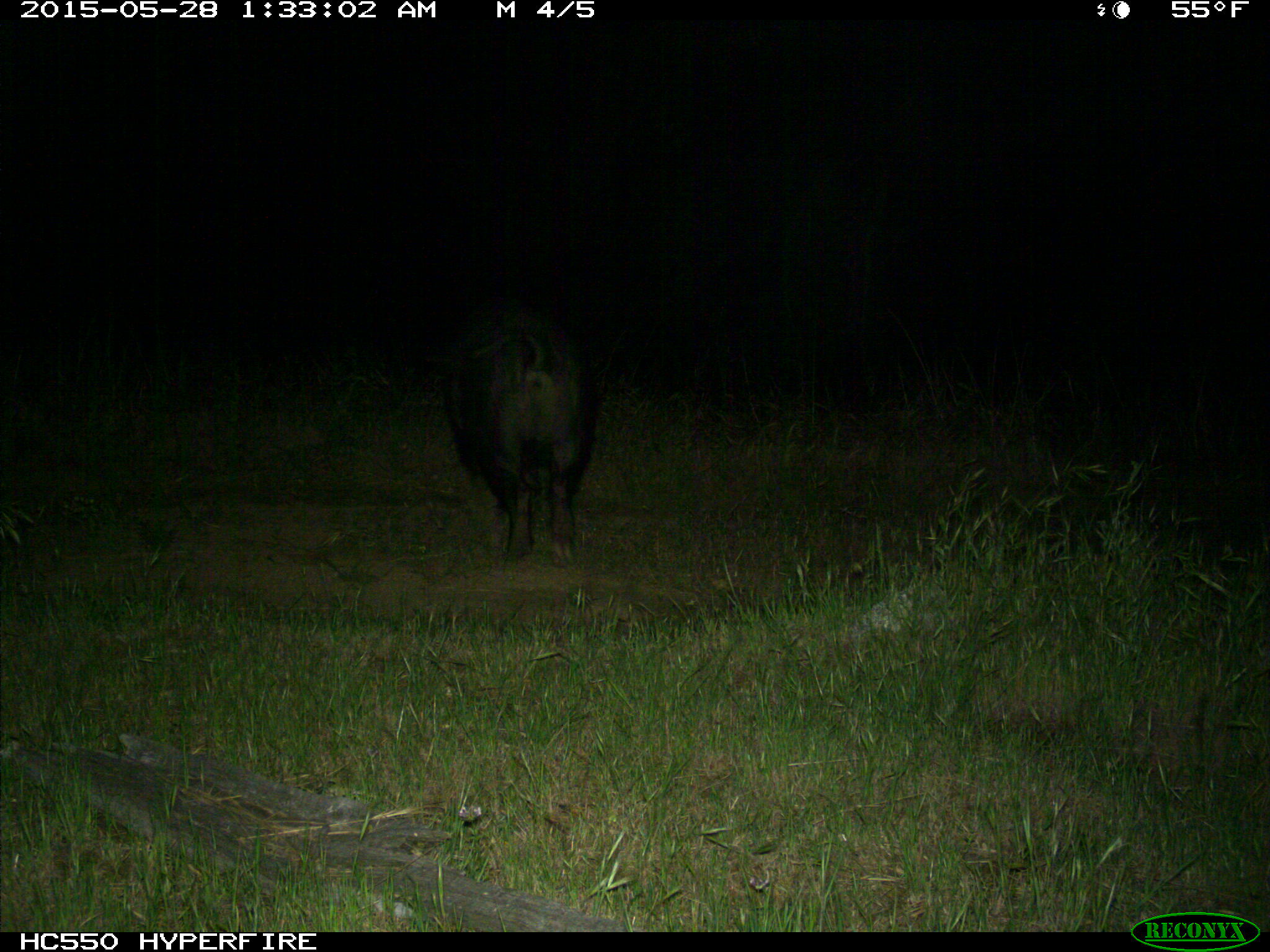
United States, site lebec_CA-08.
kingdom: Animalia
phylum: Chordata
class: Mammalia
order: Artiodactyla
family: Suidae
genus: Sus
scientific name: Sus scrofa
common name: wild boar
Sus scrofa (wild boar).